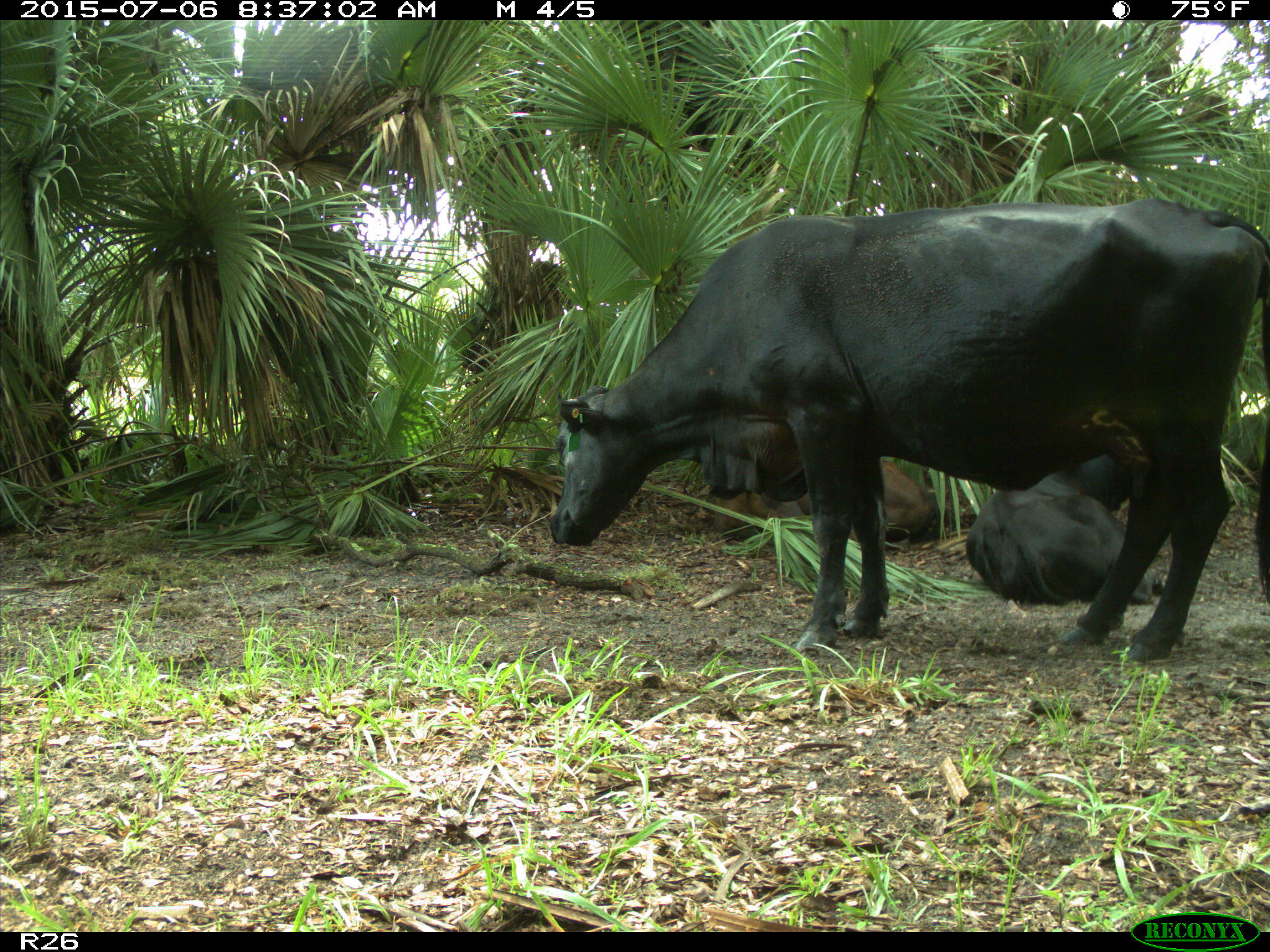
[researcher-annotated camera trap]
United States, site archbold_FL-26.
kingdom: Animalia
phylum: Chordata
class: Mammalia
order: Artiodactyla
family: Bovidae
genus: Bos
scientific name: Bos taurus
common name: domestic cow